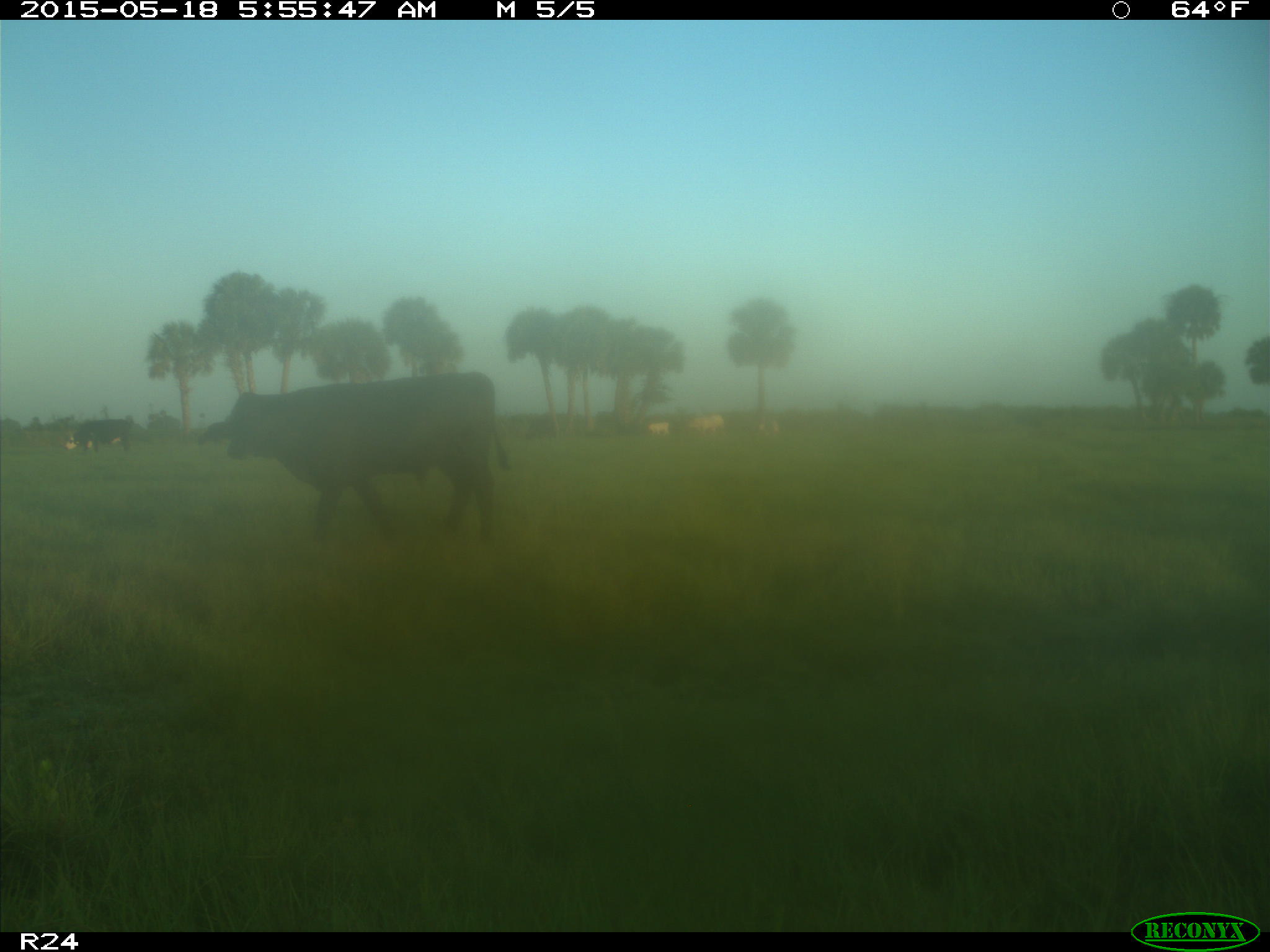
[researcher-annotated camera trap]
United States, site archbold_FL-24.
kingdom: Animalia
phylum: Chordata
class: Mammalia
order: Artiodactyla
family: Bovidae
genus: Bos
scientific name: Bos taurus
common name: domestic cow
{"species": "Bos taurus (domestic cow)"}